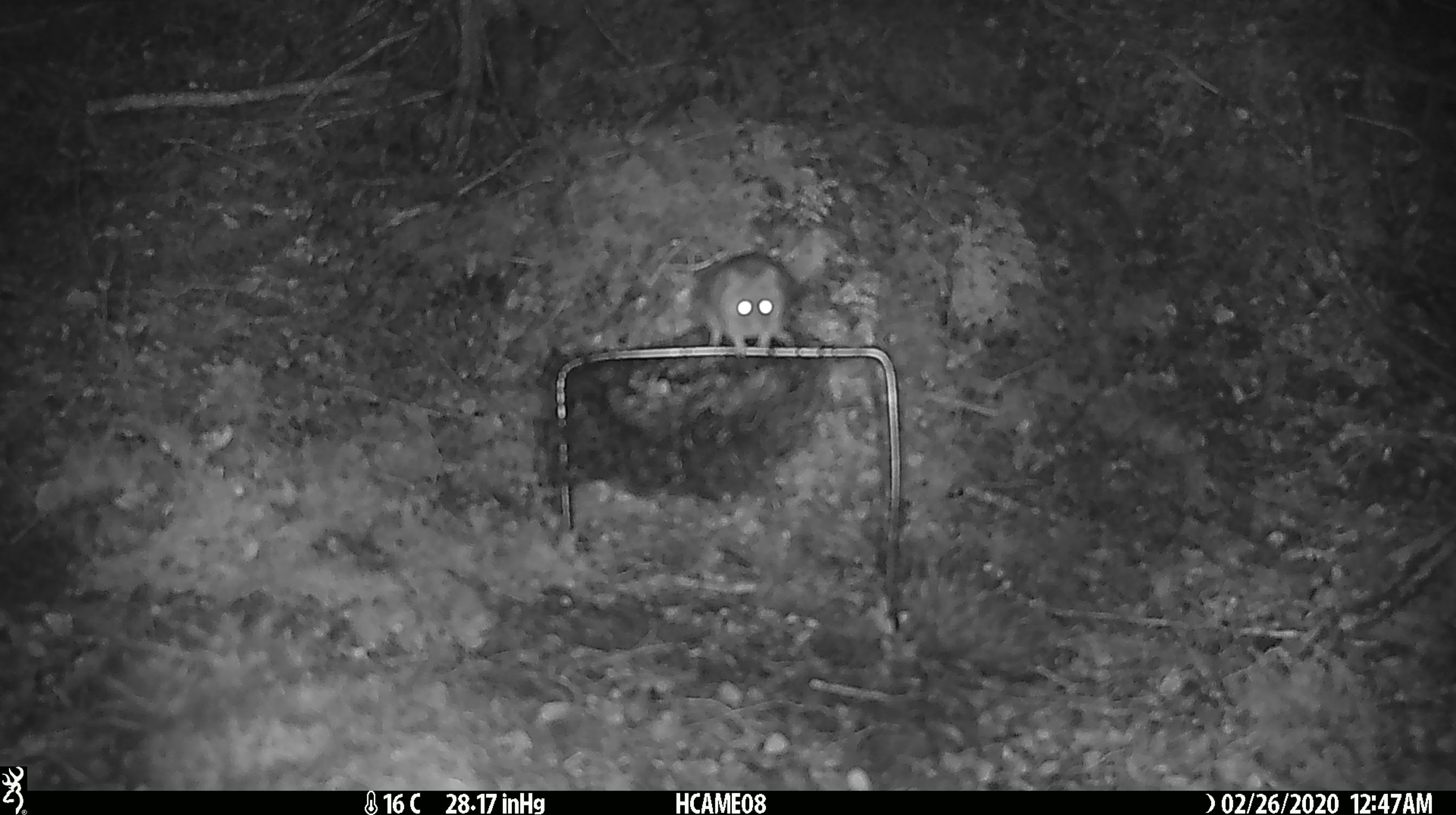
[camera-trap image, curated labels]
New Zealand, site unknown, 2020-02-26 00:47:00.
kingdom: Animalia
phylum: Chordata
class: Mammalia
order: Rodentia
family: Muridae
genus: Mus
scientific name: Mus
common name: mouse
Mouse (Mus).